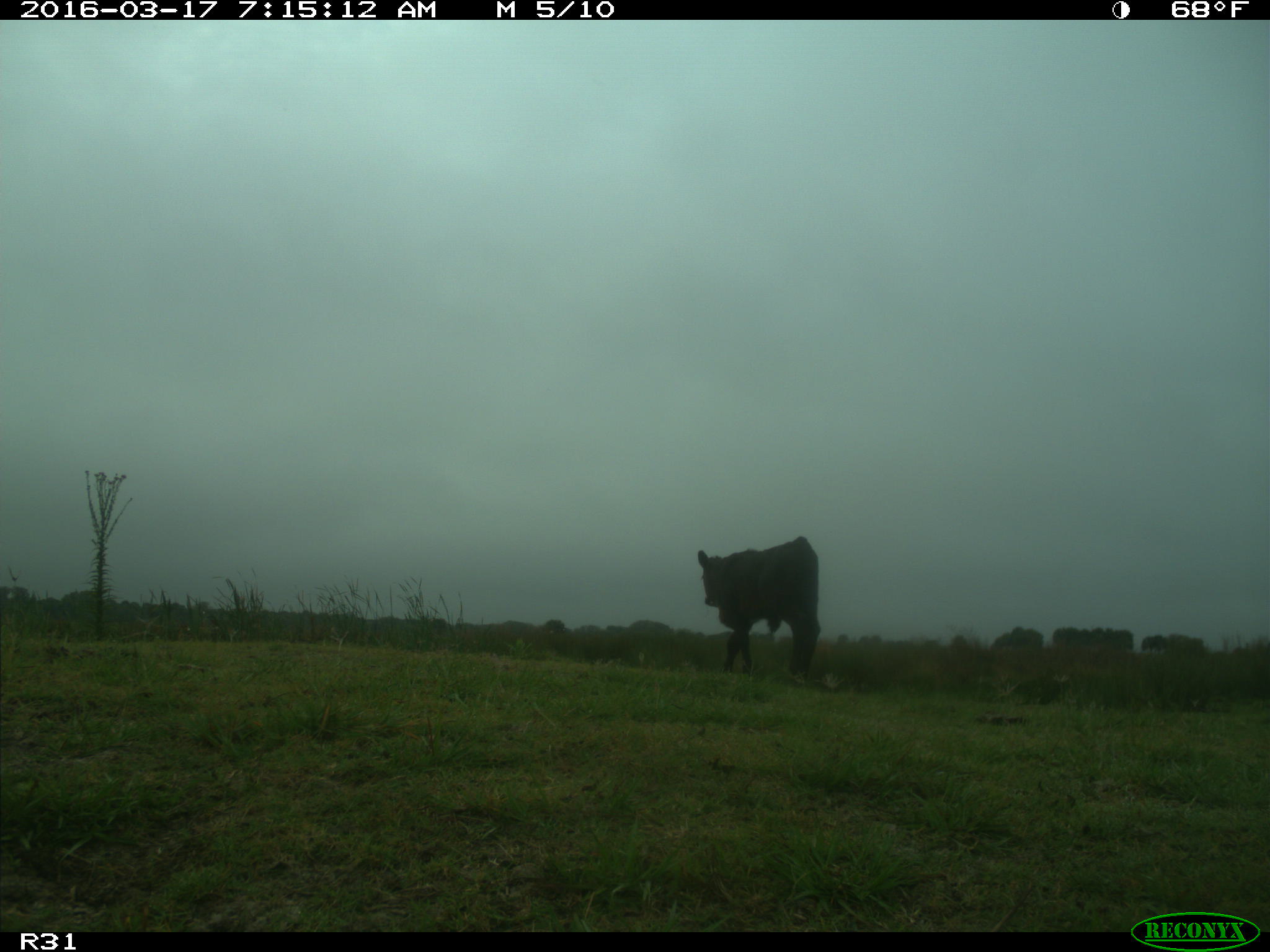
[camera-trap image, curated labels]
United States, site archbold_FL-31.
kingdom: Animalia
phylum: Chordata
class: Mammalia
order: Artiodactyla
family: Bovidae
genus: Bos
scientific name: Bos taurus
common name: domestic cow